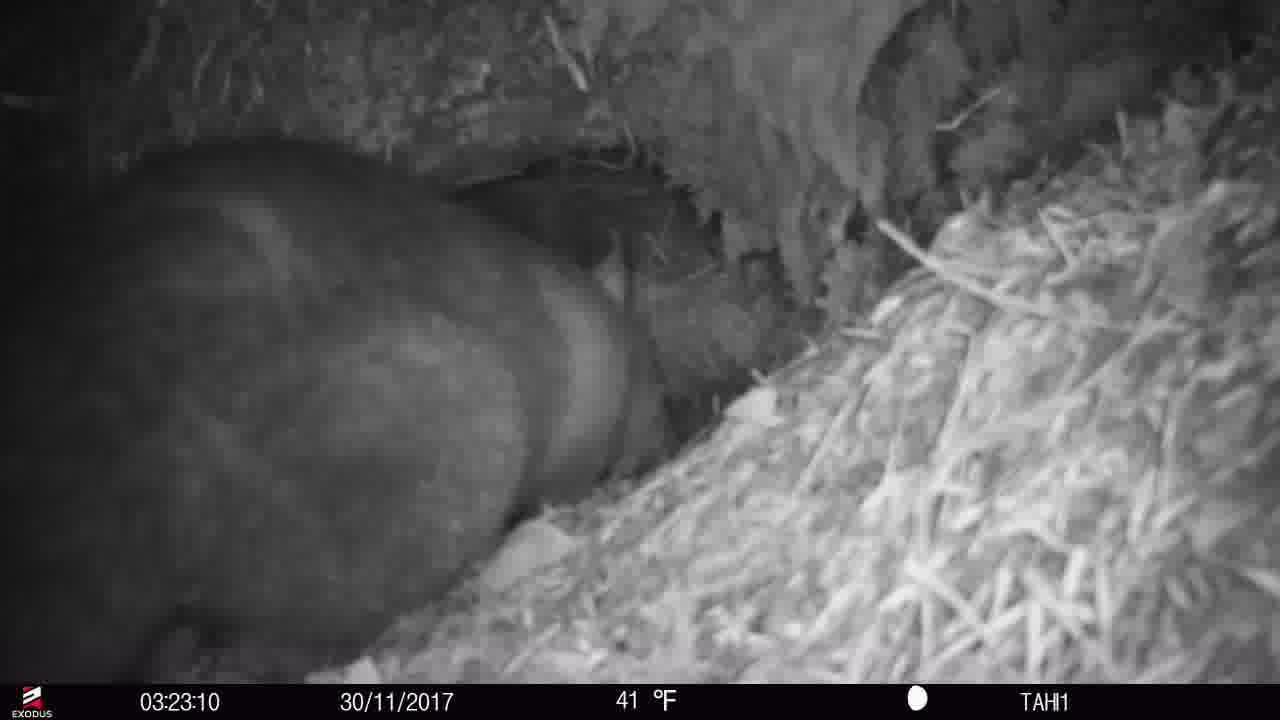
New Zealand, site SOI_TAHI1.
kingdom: Animalia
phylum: Chordata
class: Mammalia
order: Diprotodontia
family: Phalangeridae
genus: Trichosurus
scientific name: Trichosurus vulpecula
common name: common brushtail possum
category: possum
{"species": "possum (common brushtail possum) (Trichosurus vulpecula)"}